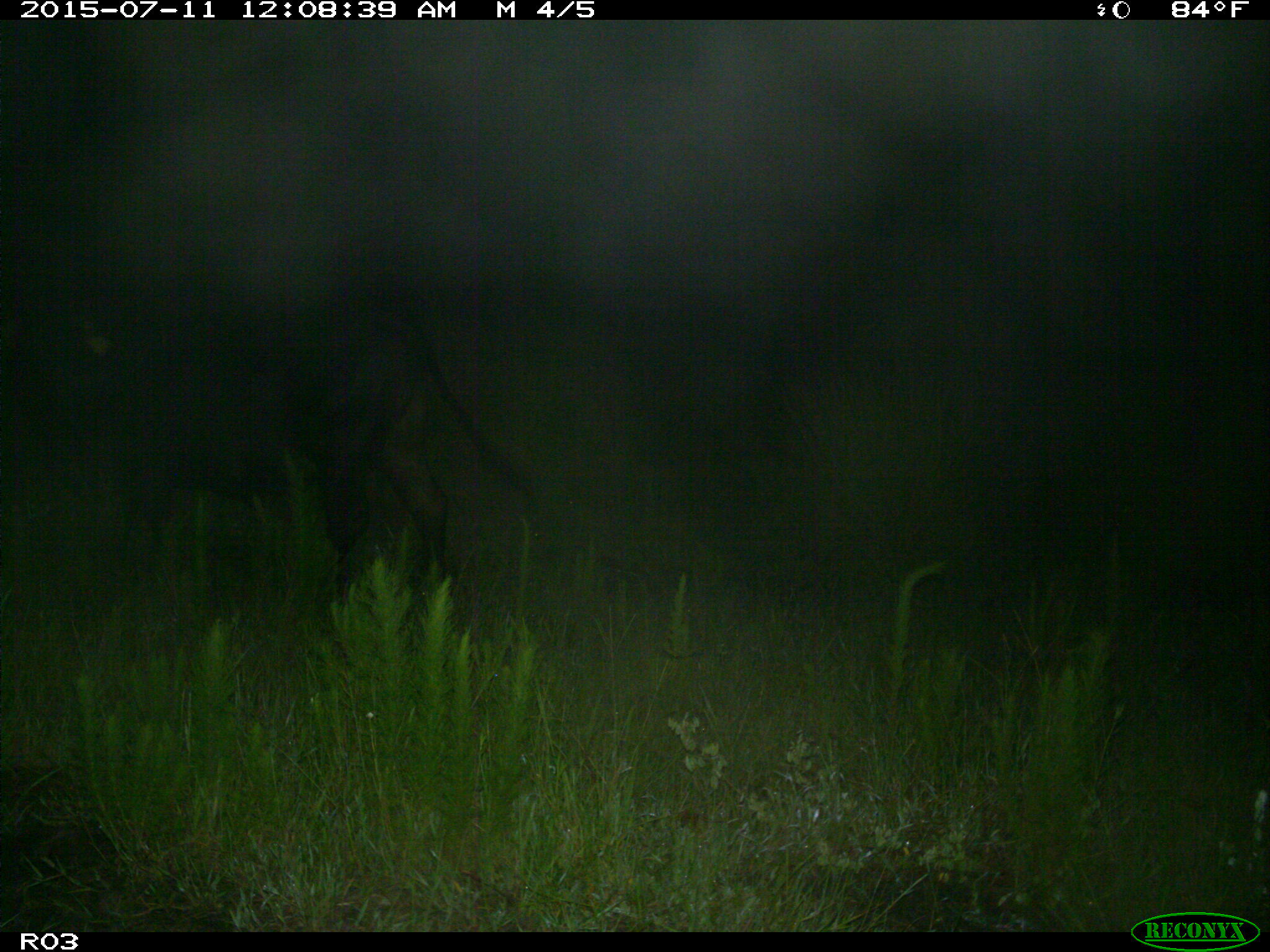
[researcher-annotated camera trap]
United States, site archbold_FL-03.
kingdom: Animalia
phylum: Chordata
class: Mammalia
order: Artiodactyla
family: Bovidae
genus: Bos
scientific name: Bos taurus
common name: domestic cow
Bos taurus (domestic cow).